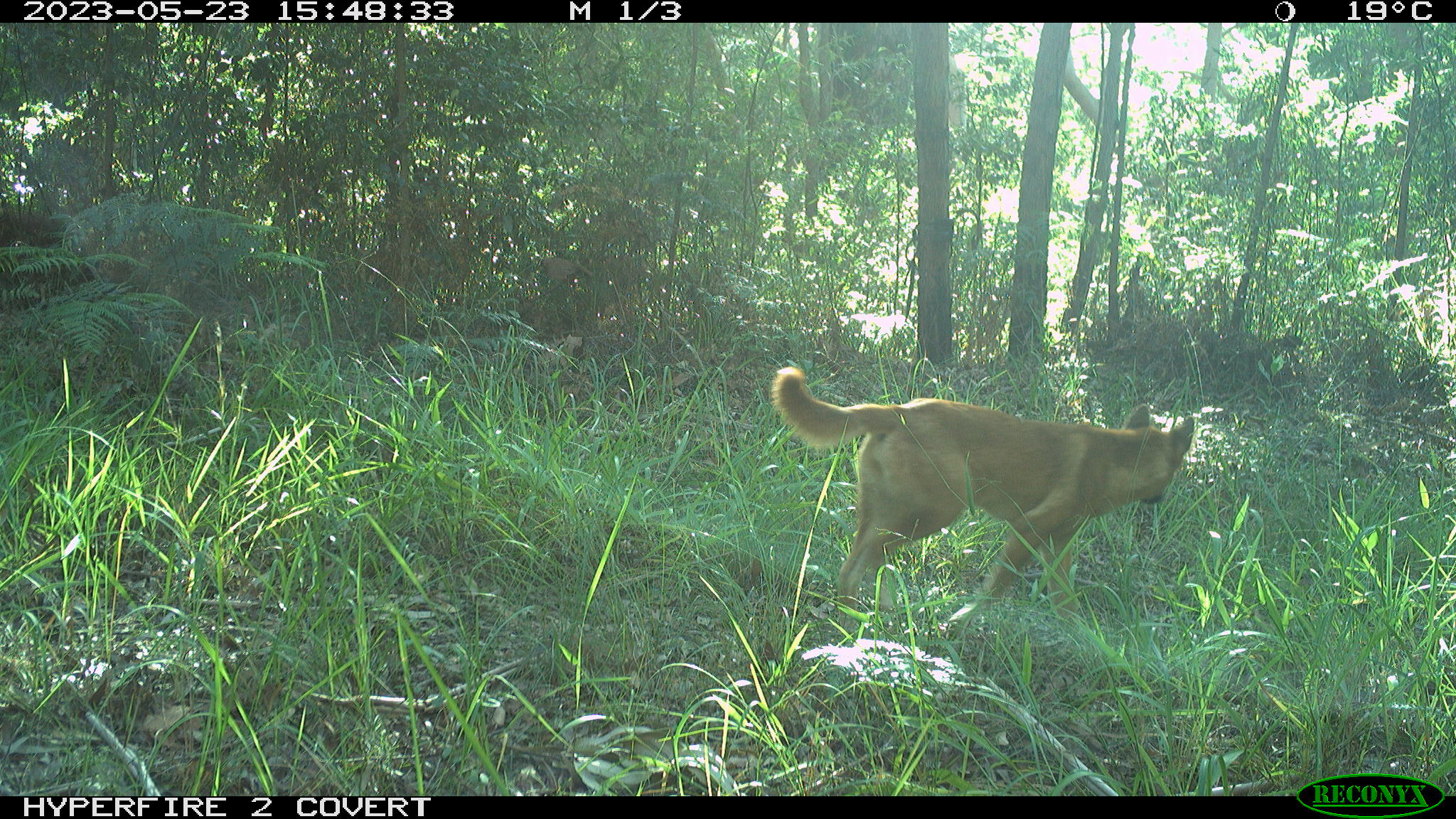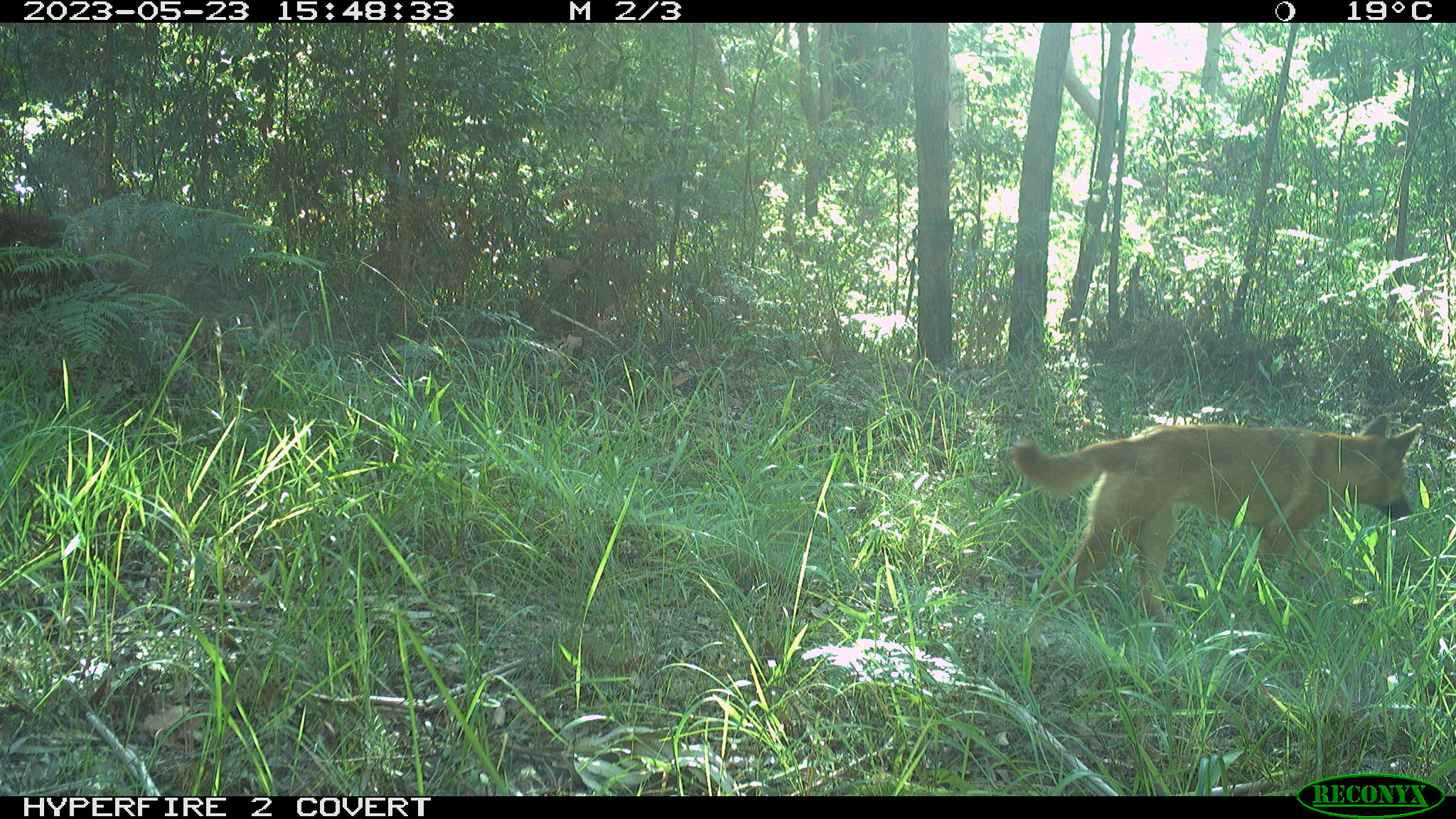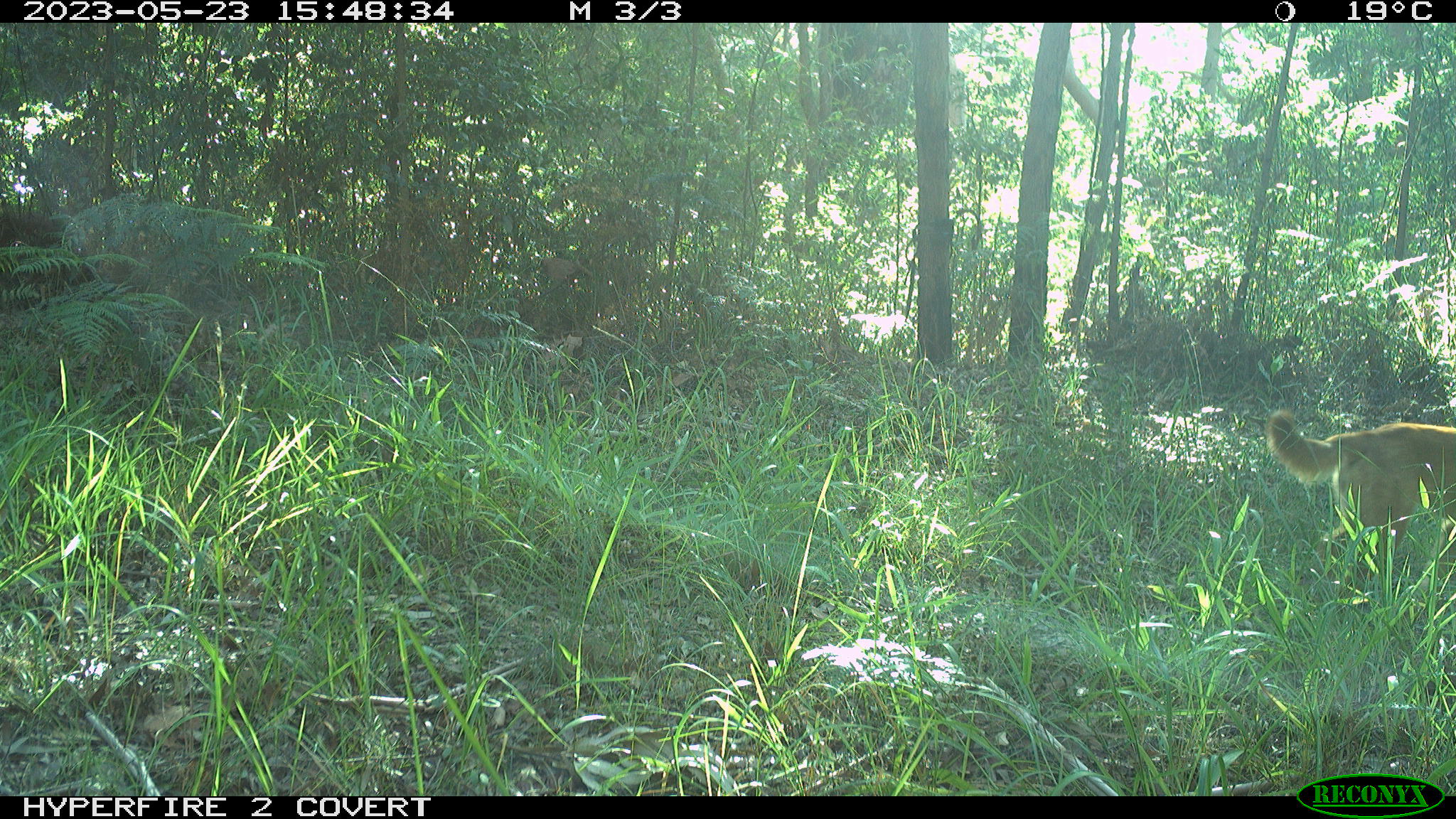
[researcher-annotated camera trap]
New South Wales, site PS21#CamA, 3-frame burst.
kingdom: Animalia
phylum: Chordata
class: Mammalia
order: Carnivora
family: Canidae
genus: Canis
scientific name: Canis familiaris dingo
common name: dingo